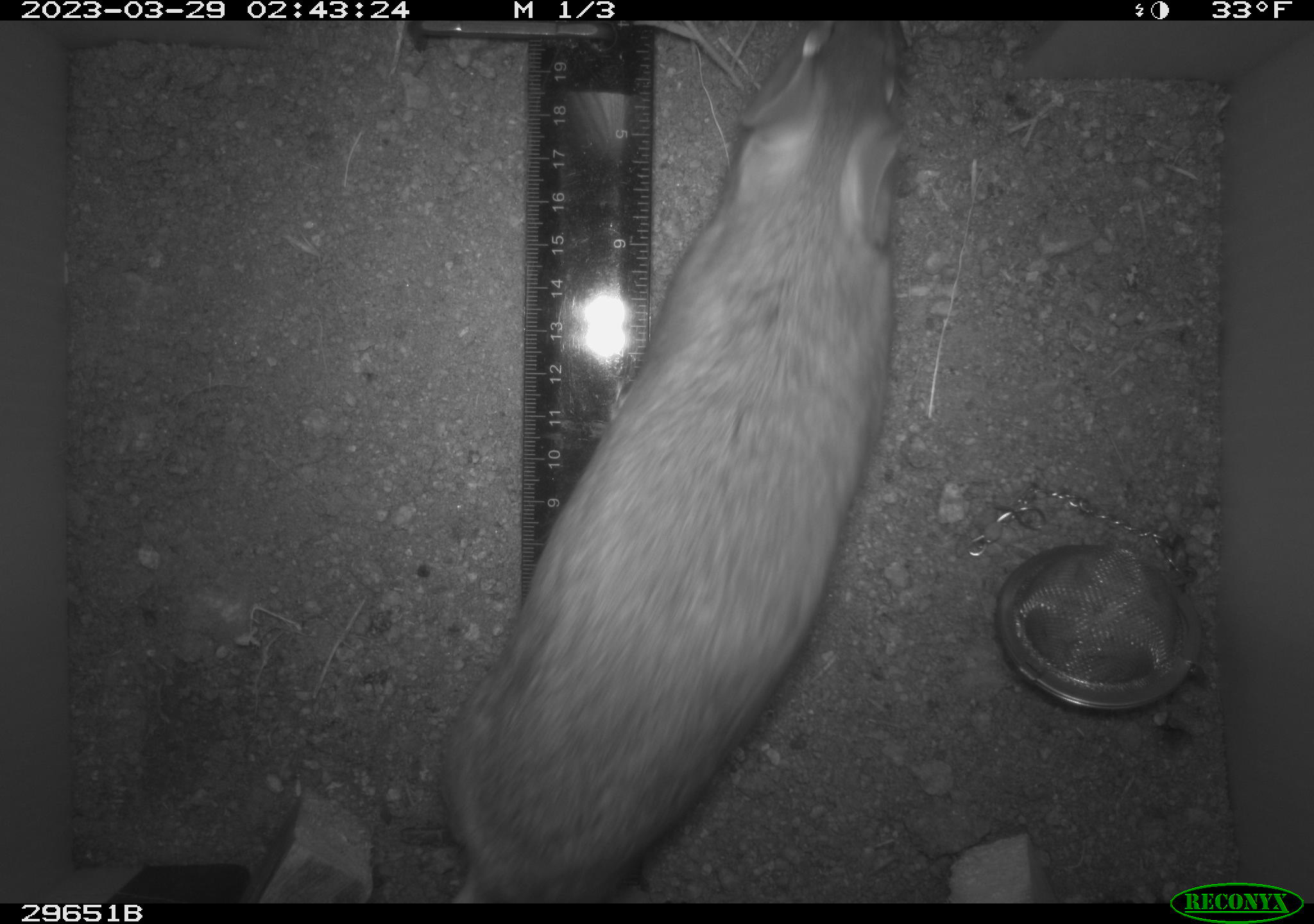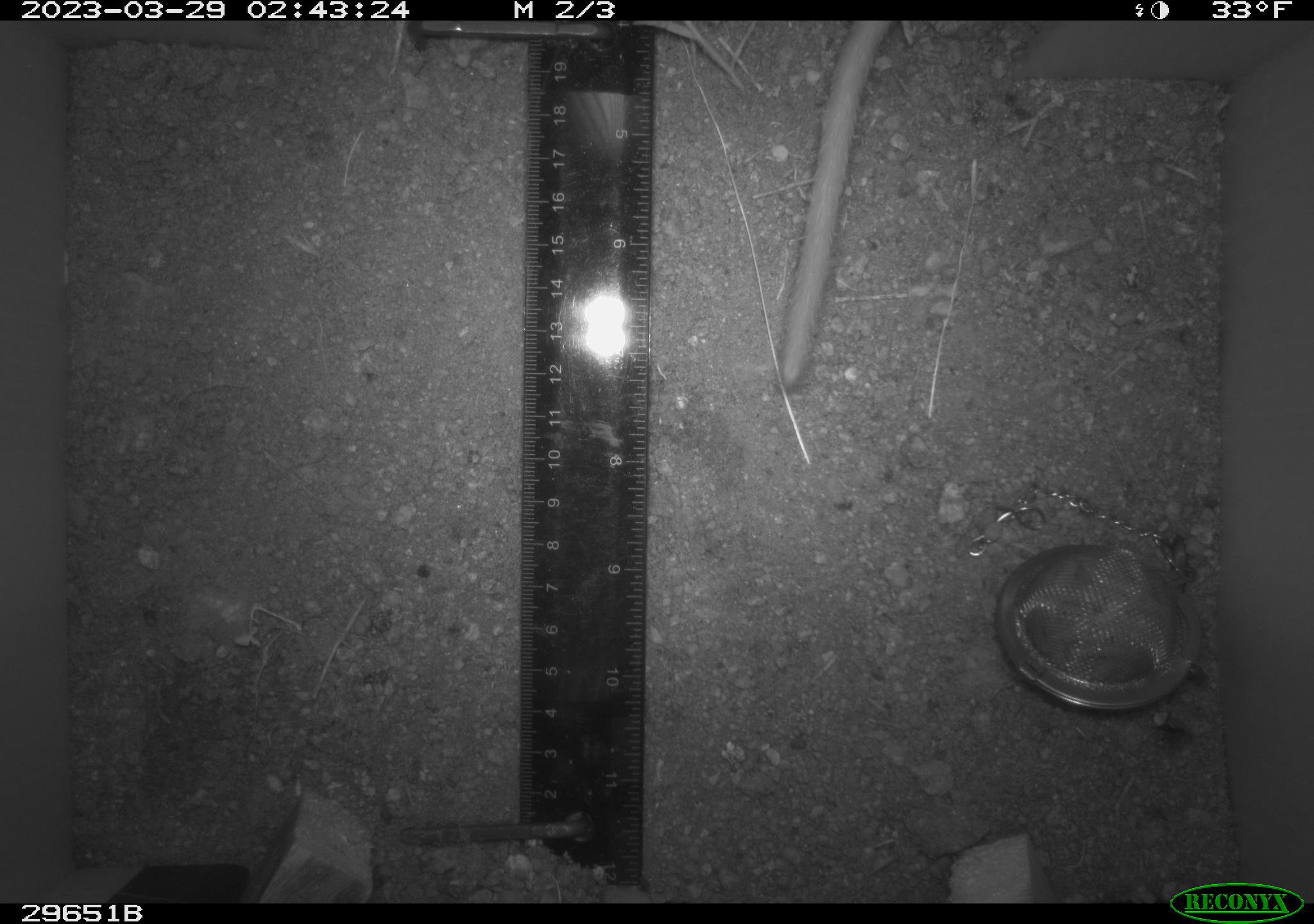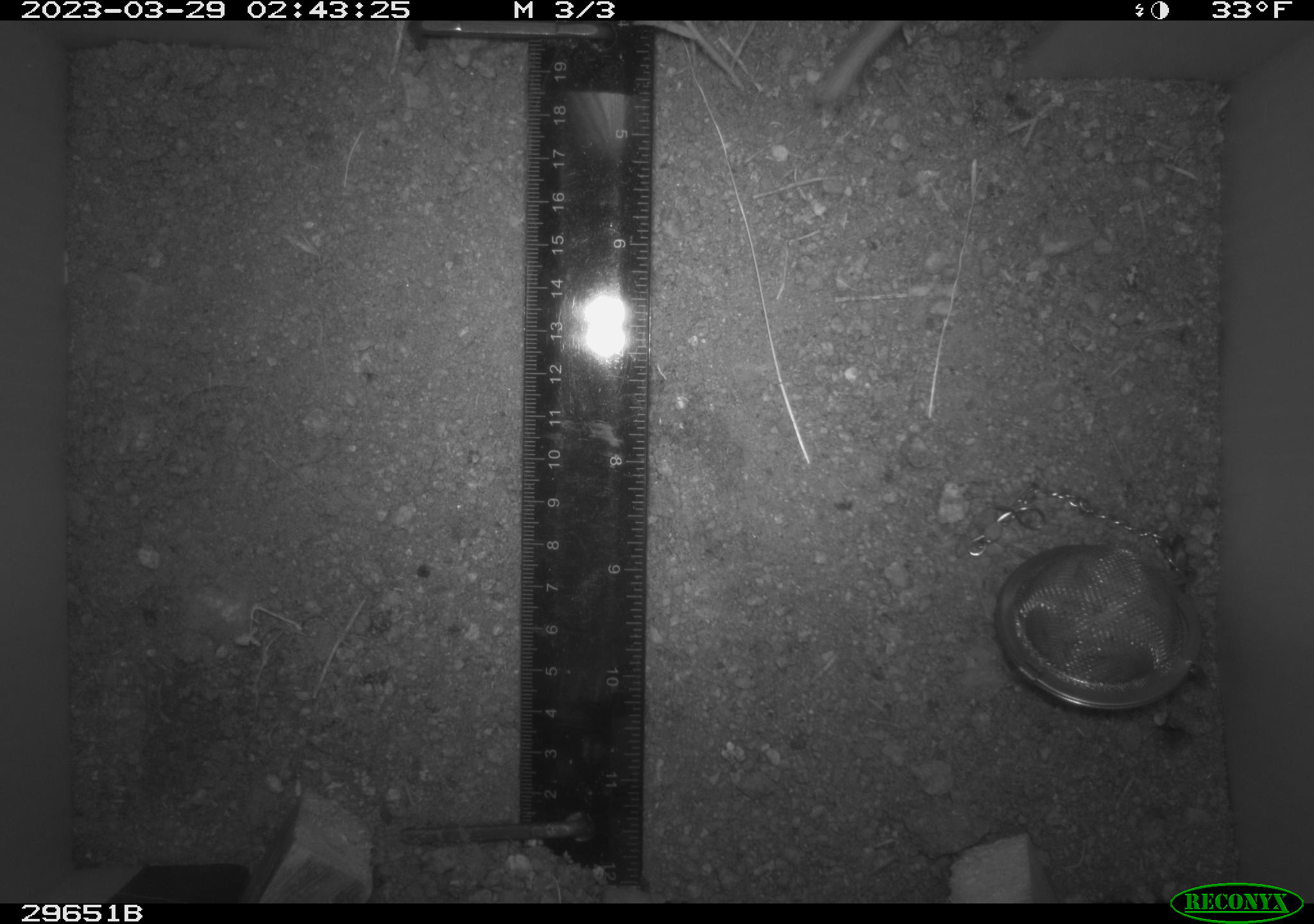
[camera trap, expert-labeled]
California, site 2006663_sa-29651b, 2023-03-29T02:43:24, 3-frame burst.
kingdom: Animalia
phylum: Chordata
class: Mammalia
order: Rodentia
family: Cricetidae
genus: Neotoma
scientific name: Neotoma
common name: pack rat or woodrat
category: neotoma species